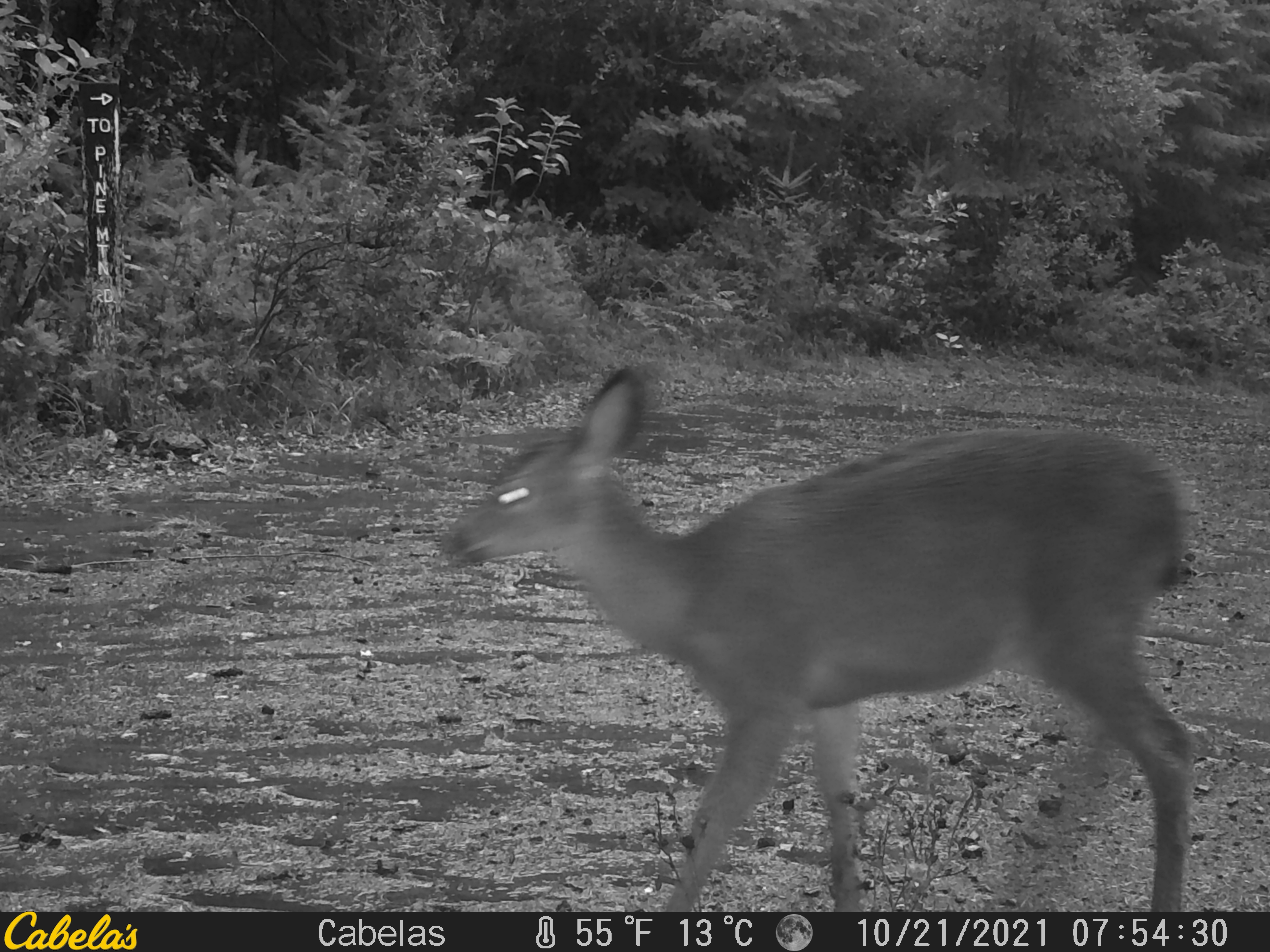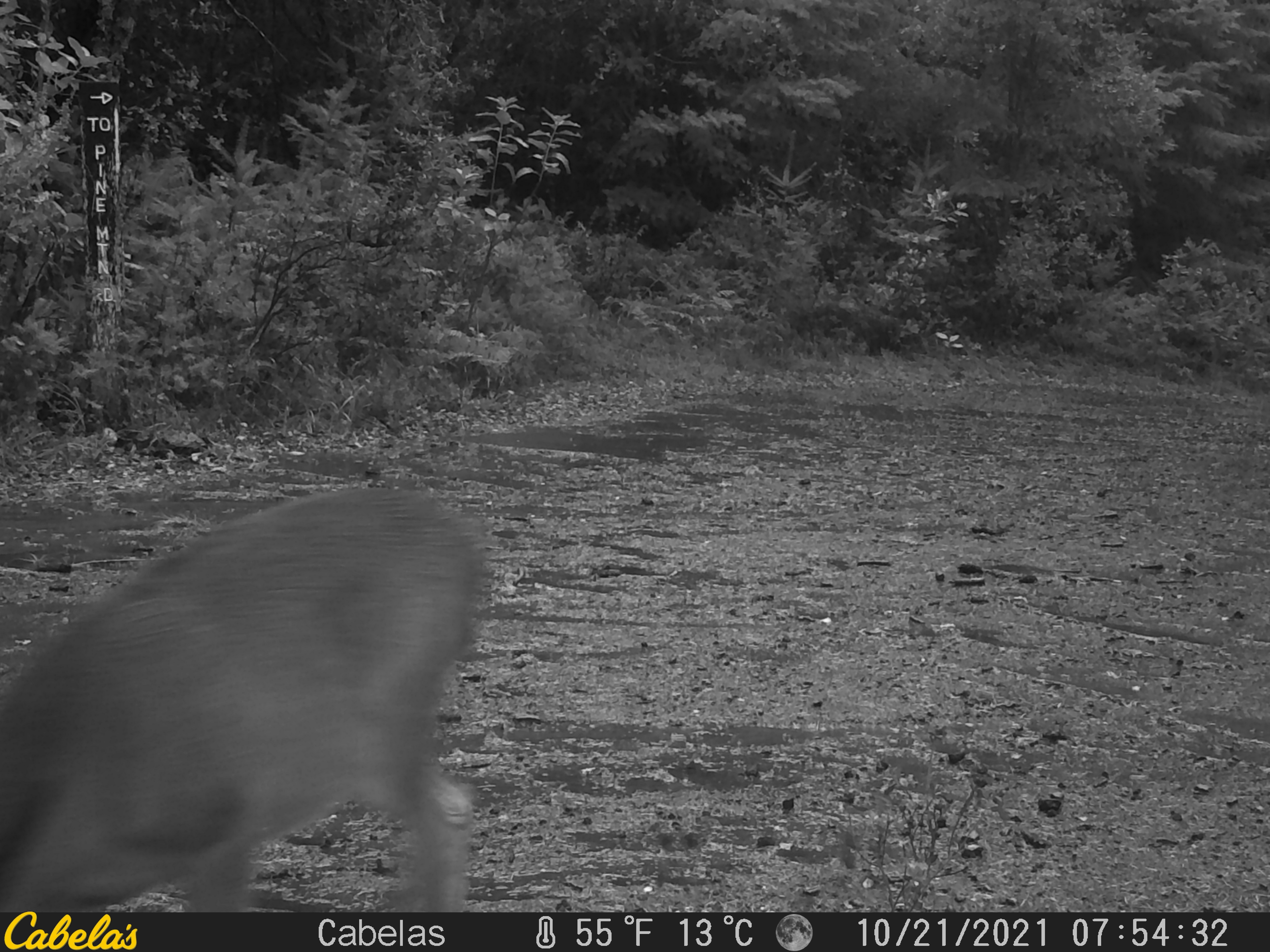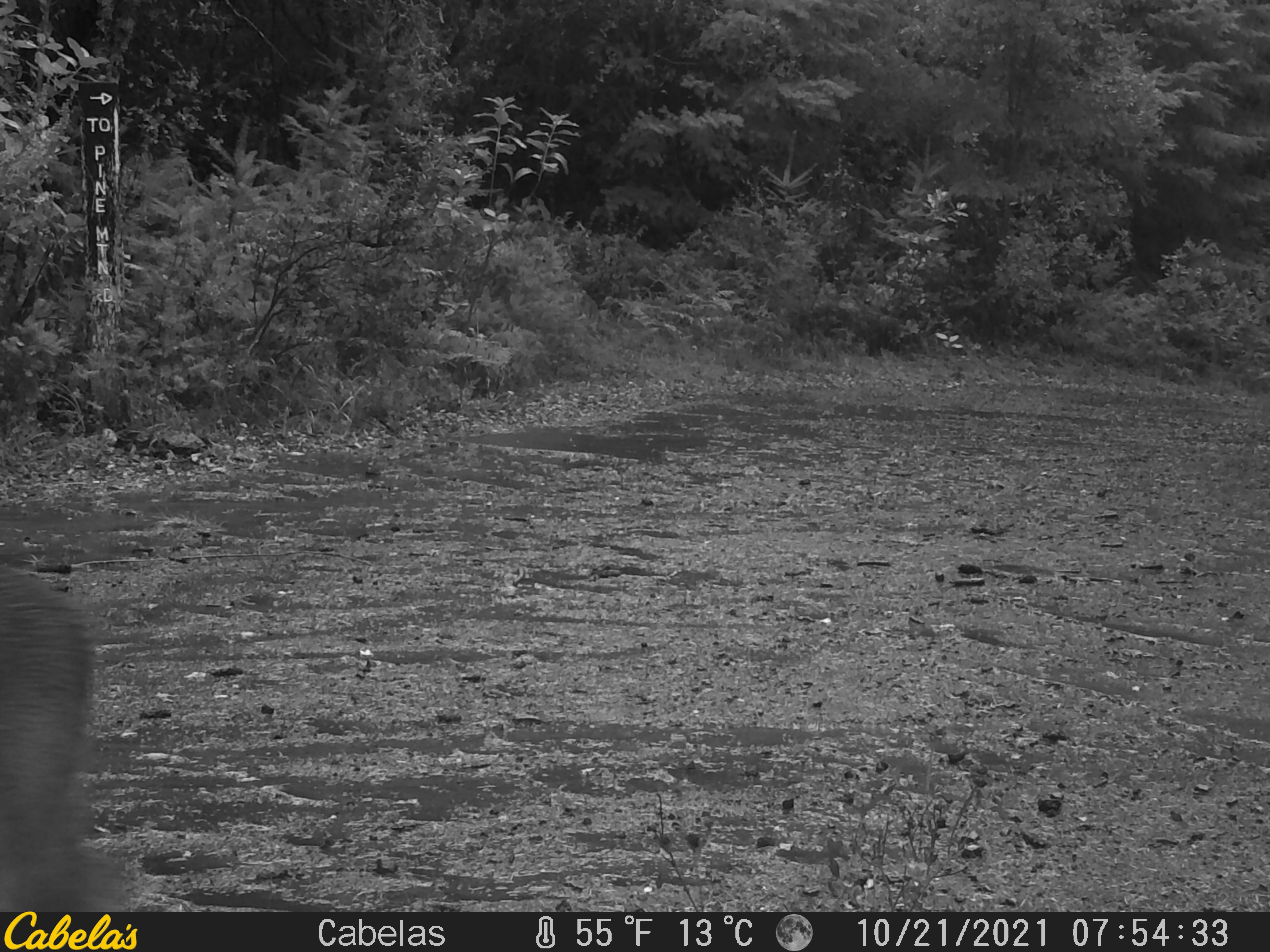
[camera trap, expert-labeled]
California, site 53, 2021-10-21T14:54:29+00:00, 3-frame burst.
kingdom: Animalia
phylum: Chordata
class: Mammalia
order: Artiodactyla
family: Cervidae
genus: Odocoileus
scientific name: Odocoileus hemionus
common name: mule deer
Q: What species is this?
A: Mule deer (Odocoileus hemionus).